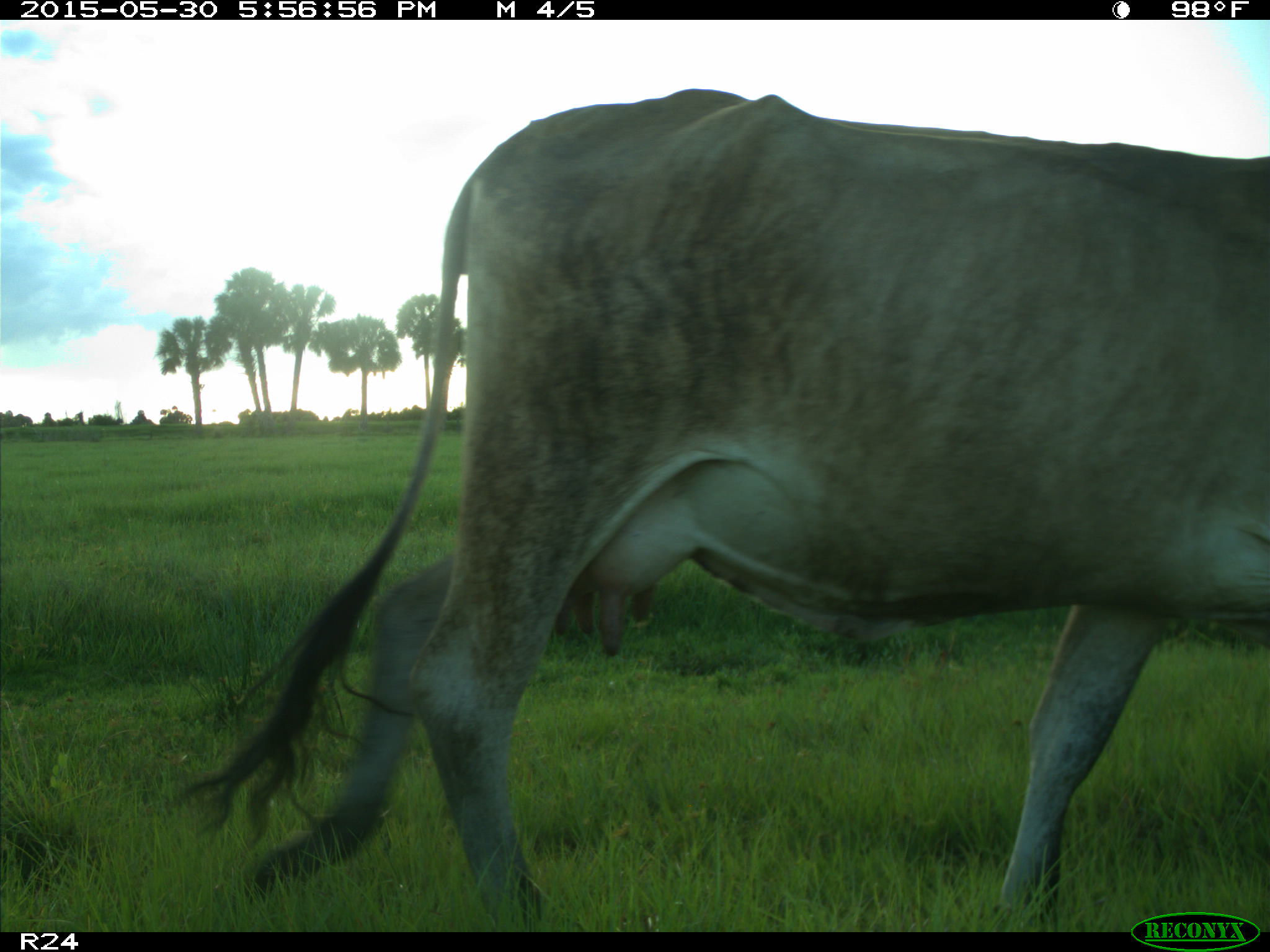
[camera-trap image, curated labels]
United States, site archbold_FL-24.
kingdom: Animalia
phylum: Chordata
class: Aves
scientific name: Aves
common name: birds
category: unidentified bird